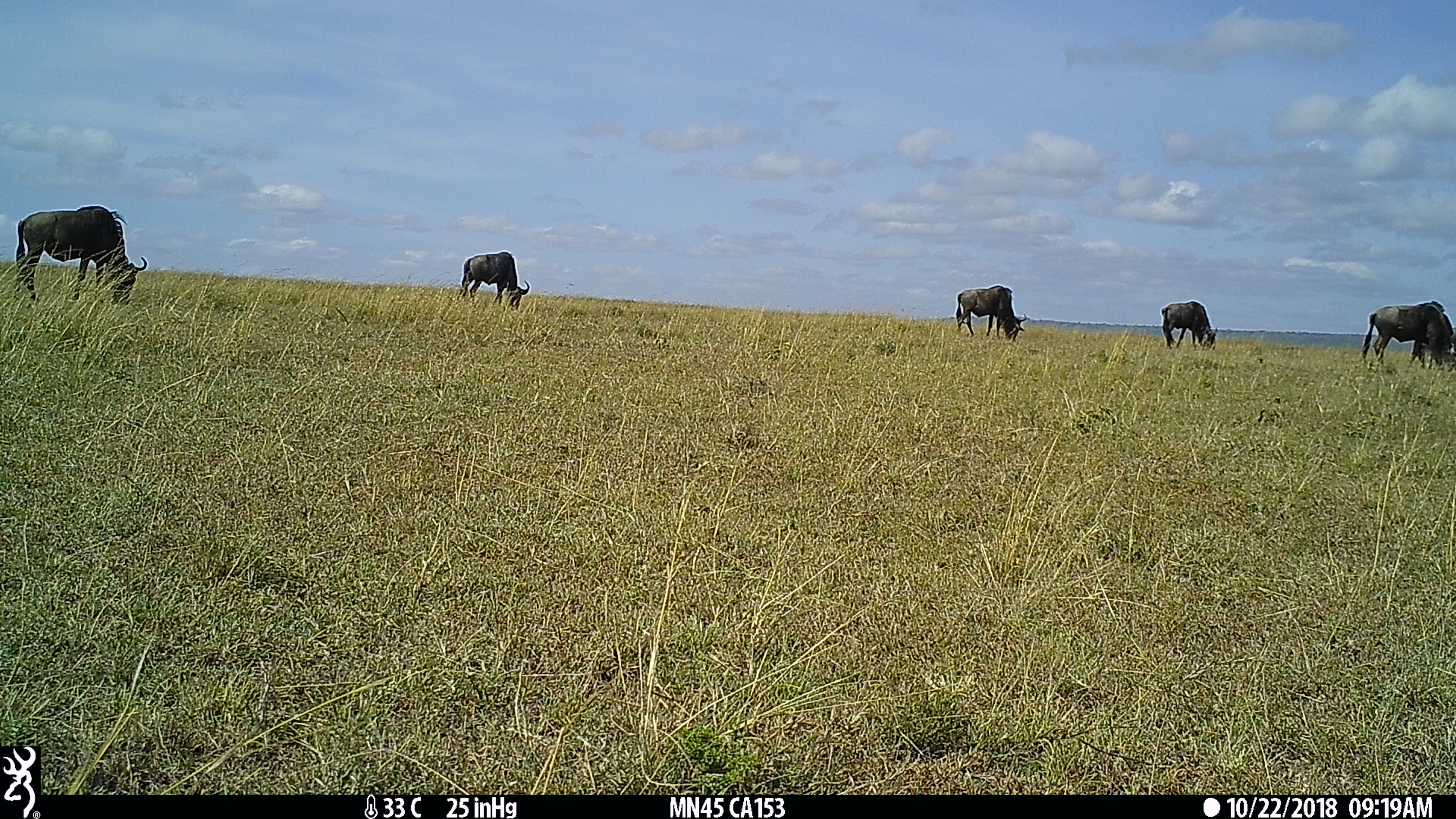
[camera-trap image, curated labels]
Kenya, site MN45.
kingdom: Animalia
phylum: Chordata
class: Mammalia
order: Artiodactyla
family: Bovidae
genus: Connochaetes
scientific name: Connochaetes taurinus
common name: blue wildebeest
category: wildebeest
Wildebeest (blue wildebeest) (Connochaetes taurinus).